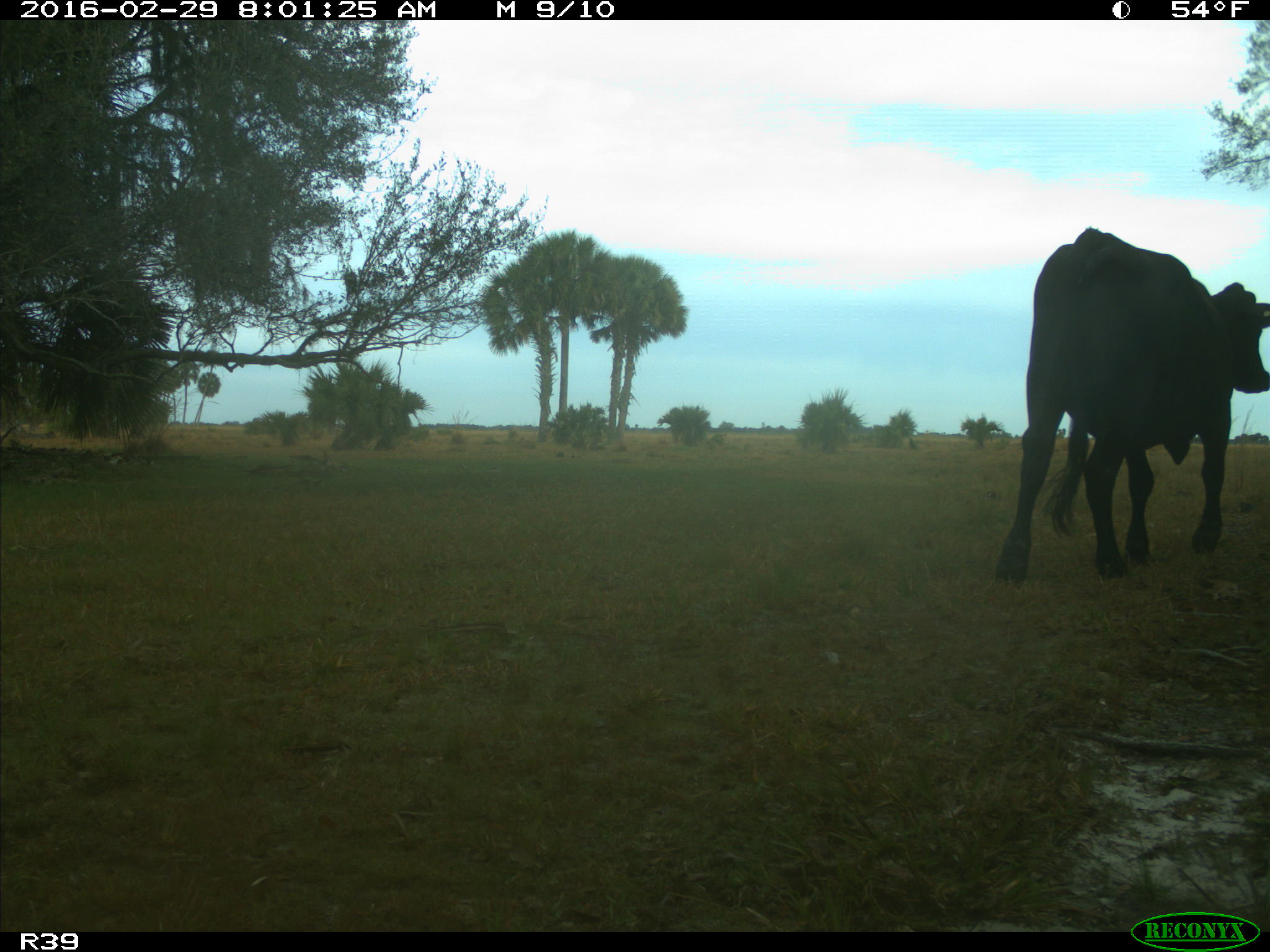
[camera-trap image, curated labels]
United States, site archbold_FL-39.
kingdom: Animalia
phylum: Chordata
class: Mammalia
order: Artiodactyla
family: Bovidae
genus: Bos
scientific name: Bos taurus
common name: domestic cow